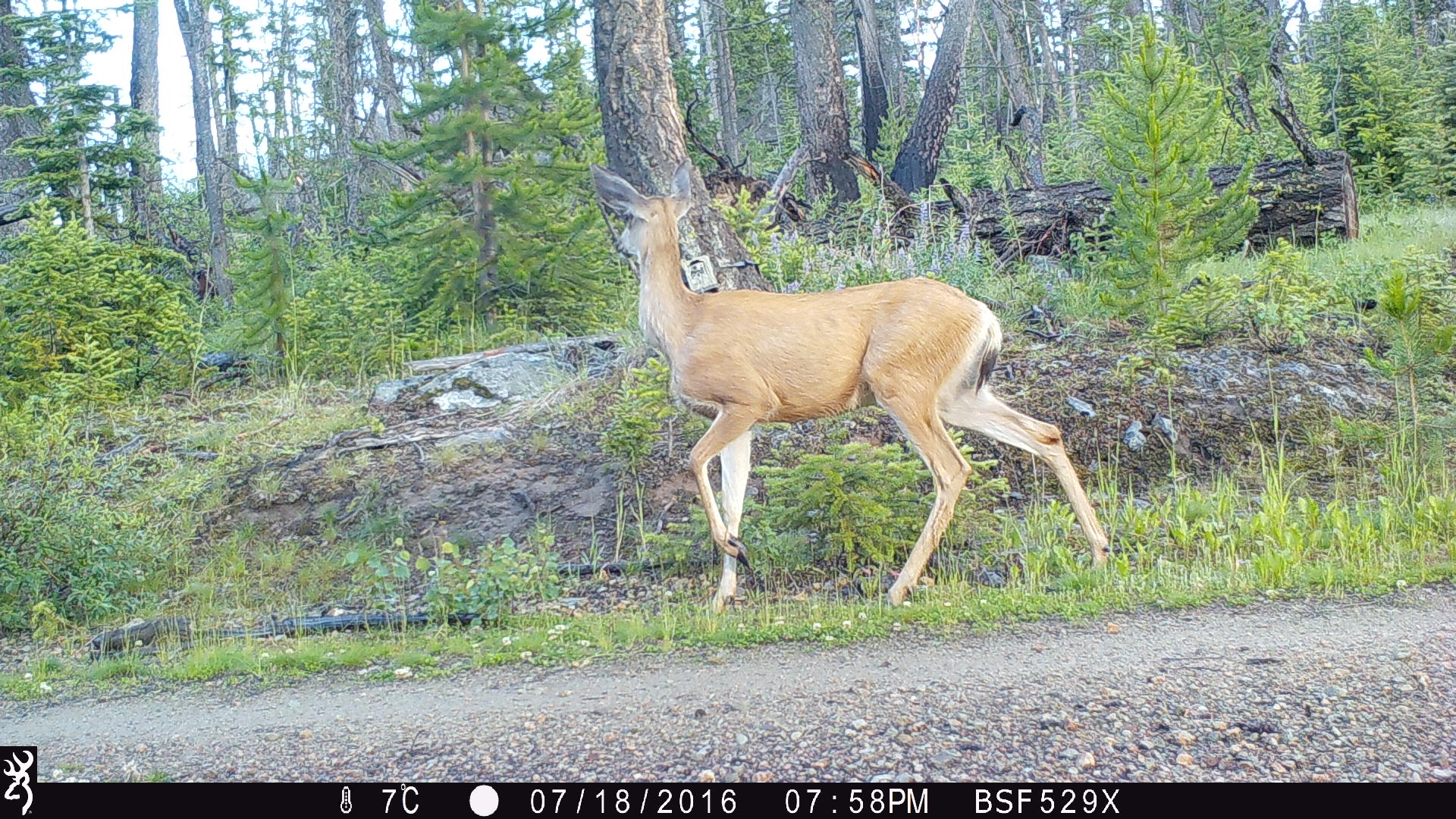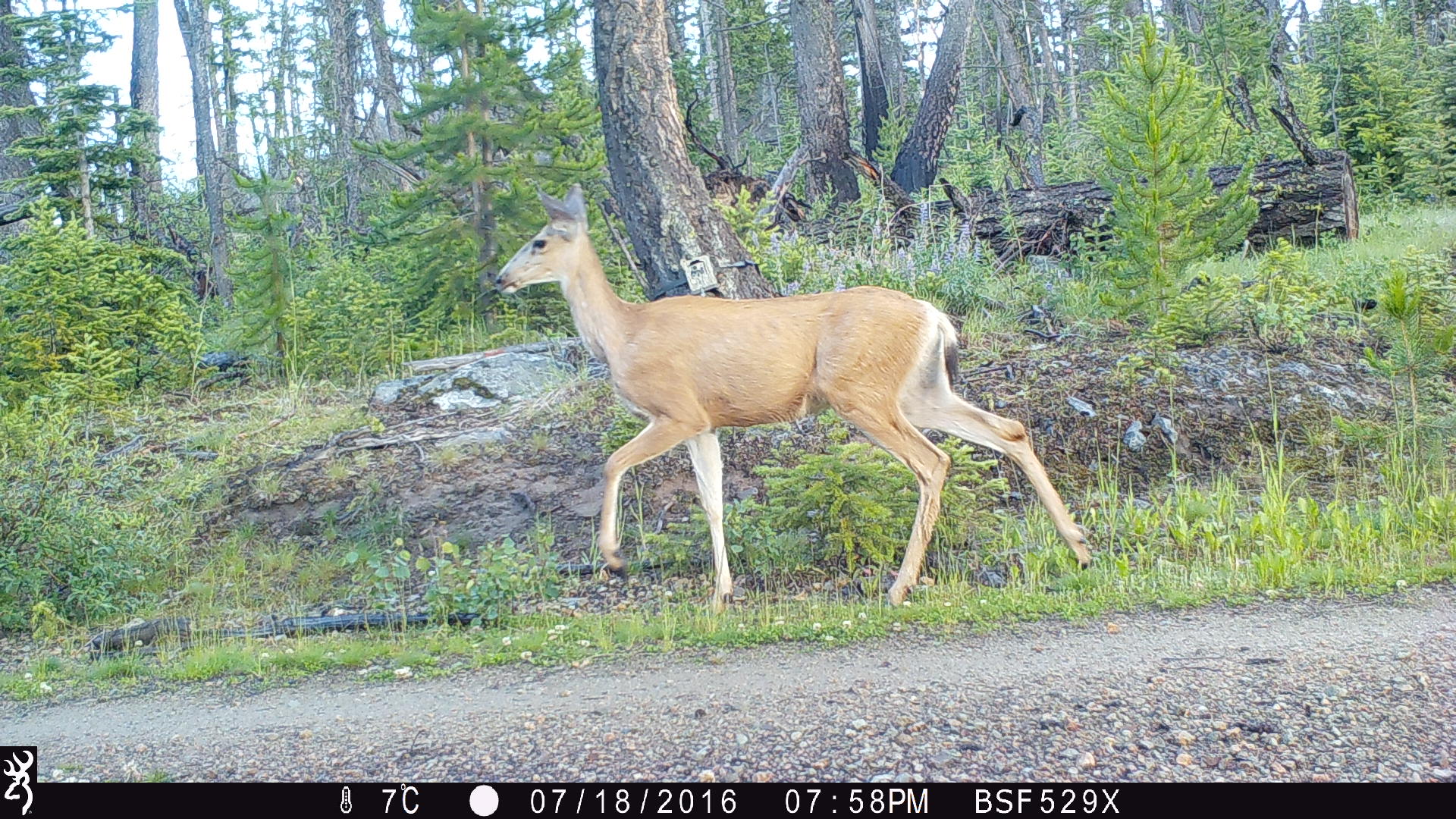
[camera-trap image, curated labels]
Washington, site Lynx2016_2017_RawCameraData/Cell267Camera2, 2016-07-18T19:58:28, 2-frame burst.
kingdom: Animalia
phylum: Chordata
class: Mammalia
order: Artiodactyla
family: Cervidae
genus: Odocoileus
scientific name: Odocoileus hemionus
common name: mule deer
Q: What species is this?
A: Odocoileus hemionus (mule deer).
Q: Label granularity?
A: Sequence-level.